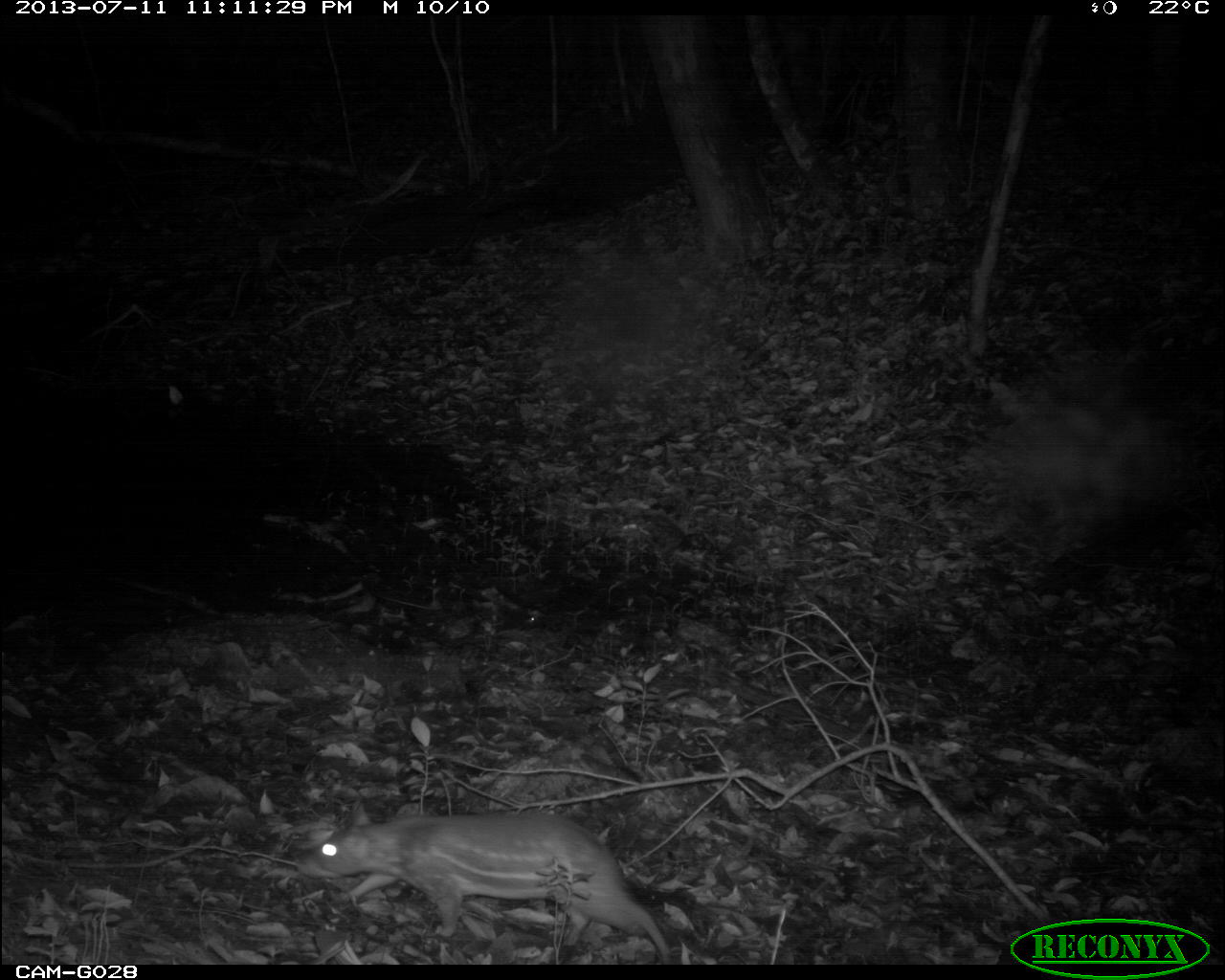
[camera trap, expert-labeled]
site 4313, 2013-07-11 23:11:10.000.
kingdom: Animalia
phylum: Chordata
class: Mammalia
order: Rodentia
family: Cuniculidae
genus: Cuniculus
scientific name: Cuniculus paca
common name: lowland paca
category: agouti paca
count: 2